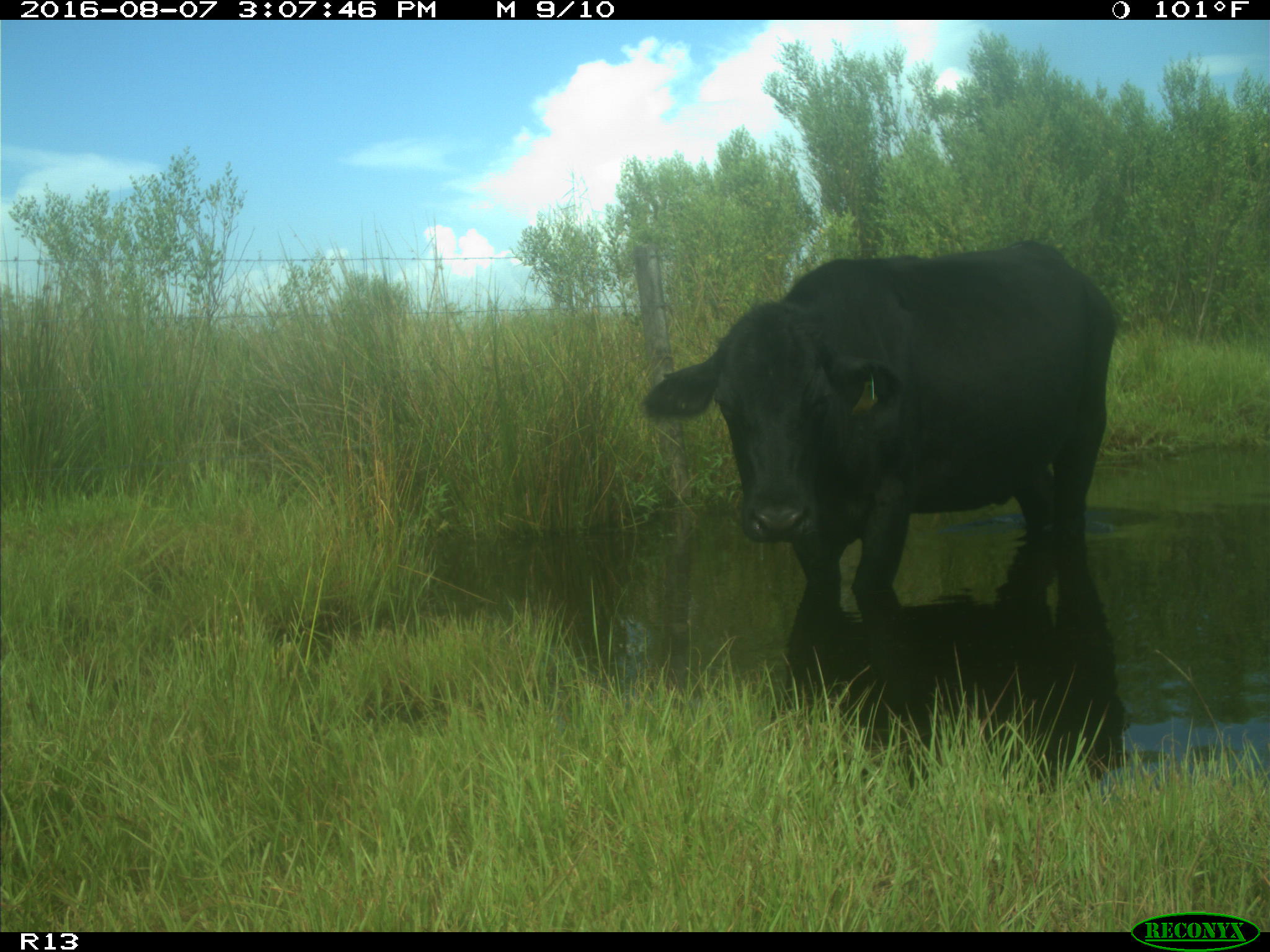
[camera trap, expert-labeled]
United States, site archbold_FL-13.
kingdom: Animalia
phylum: Chordata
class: Mammalia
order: Artiodactyla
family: Bovidae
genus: Bos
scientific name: Bos taurus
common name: domestic cow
Bos taurus (domestic cow).